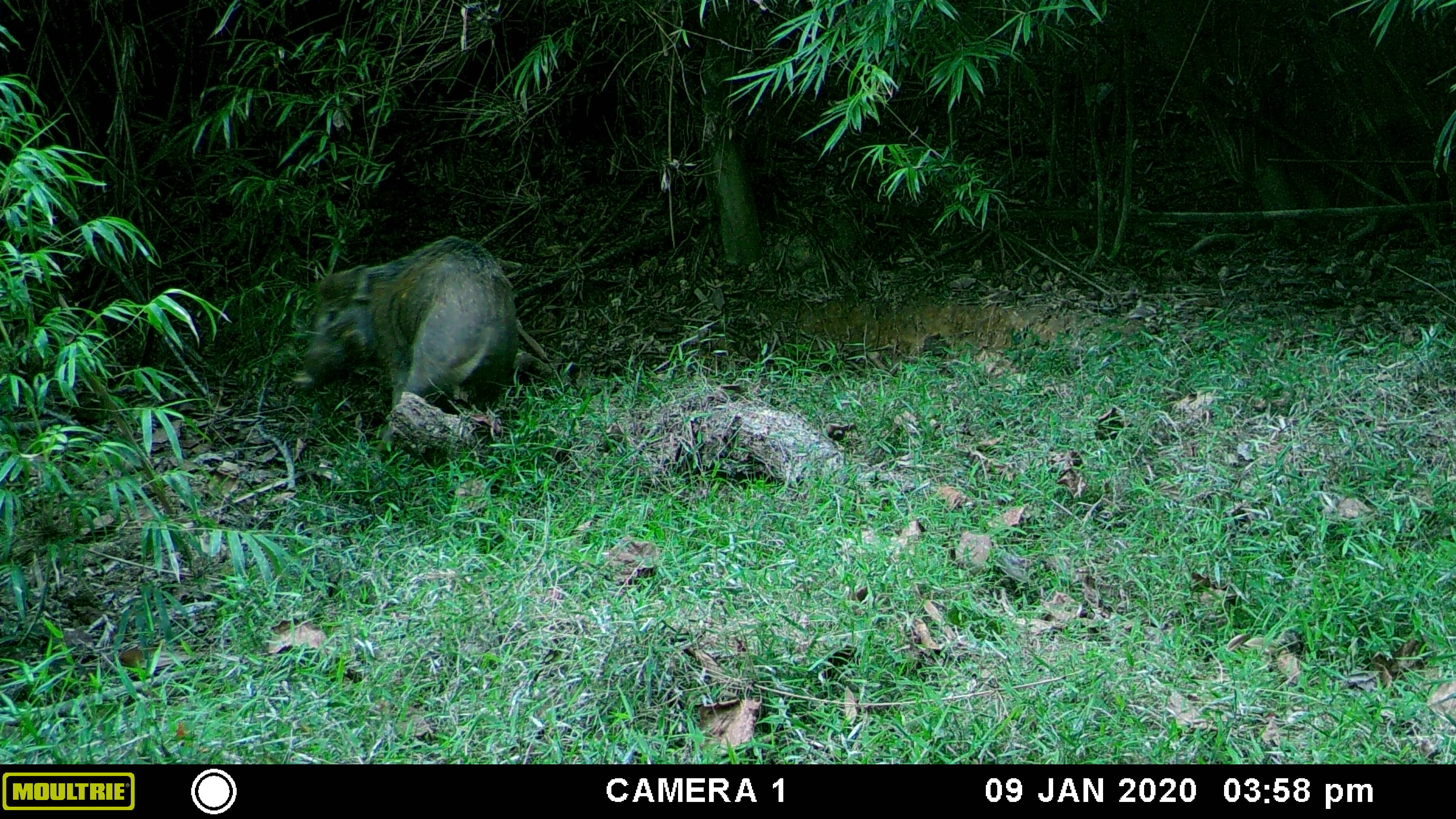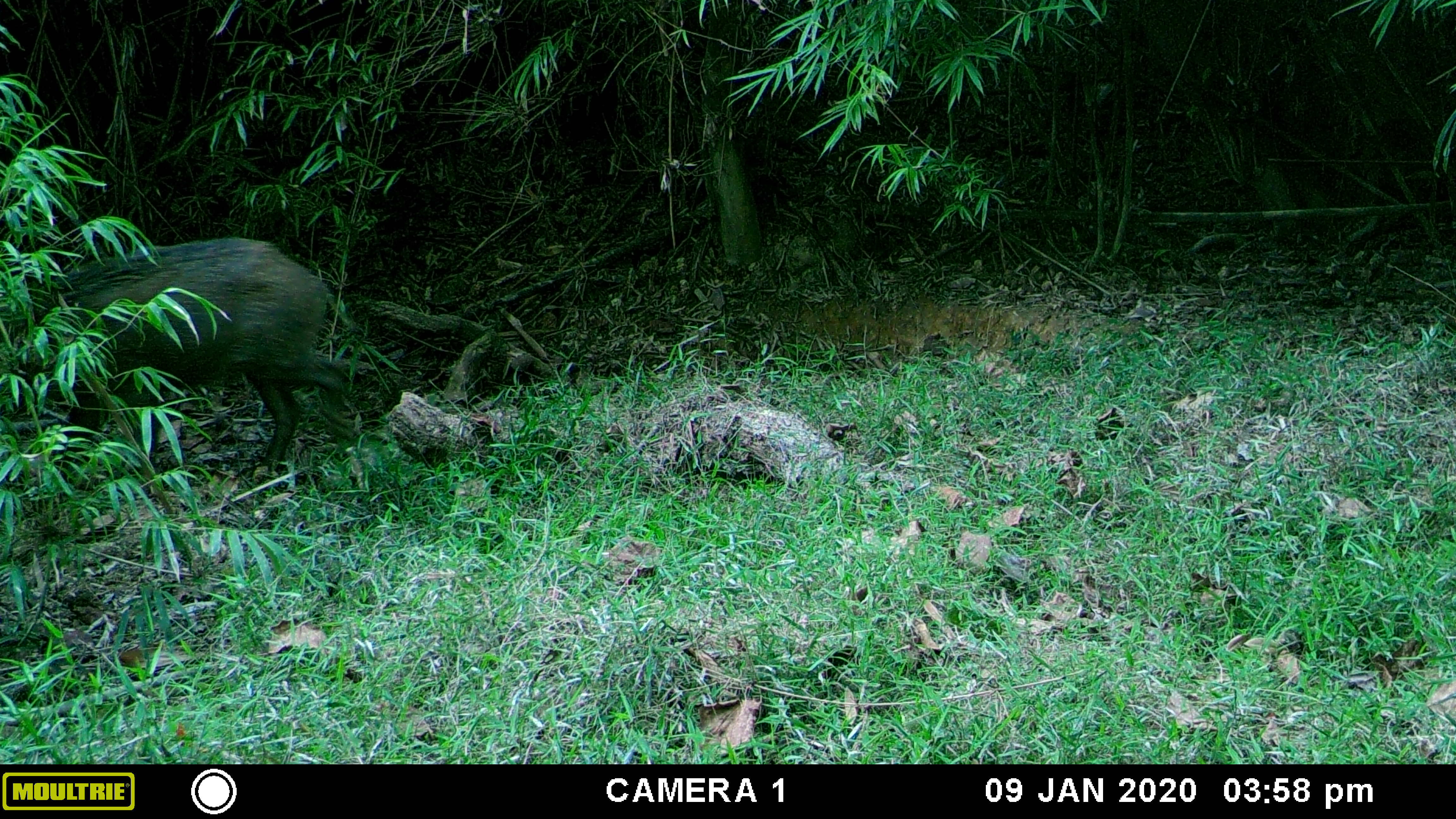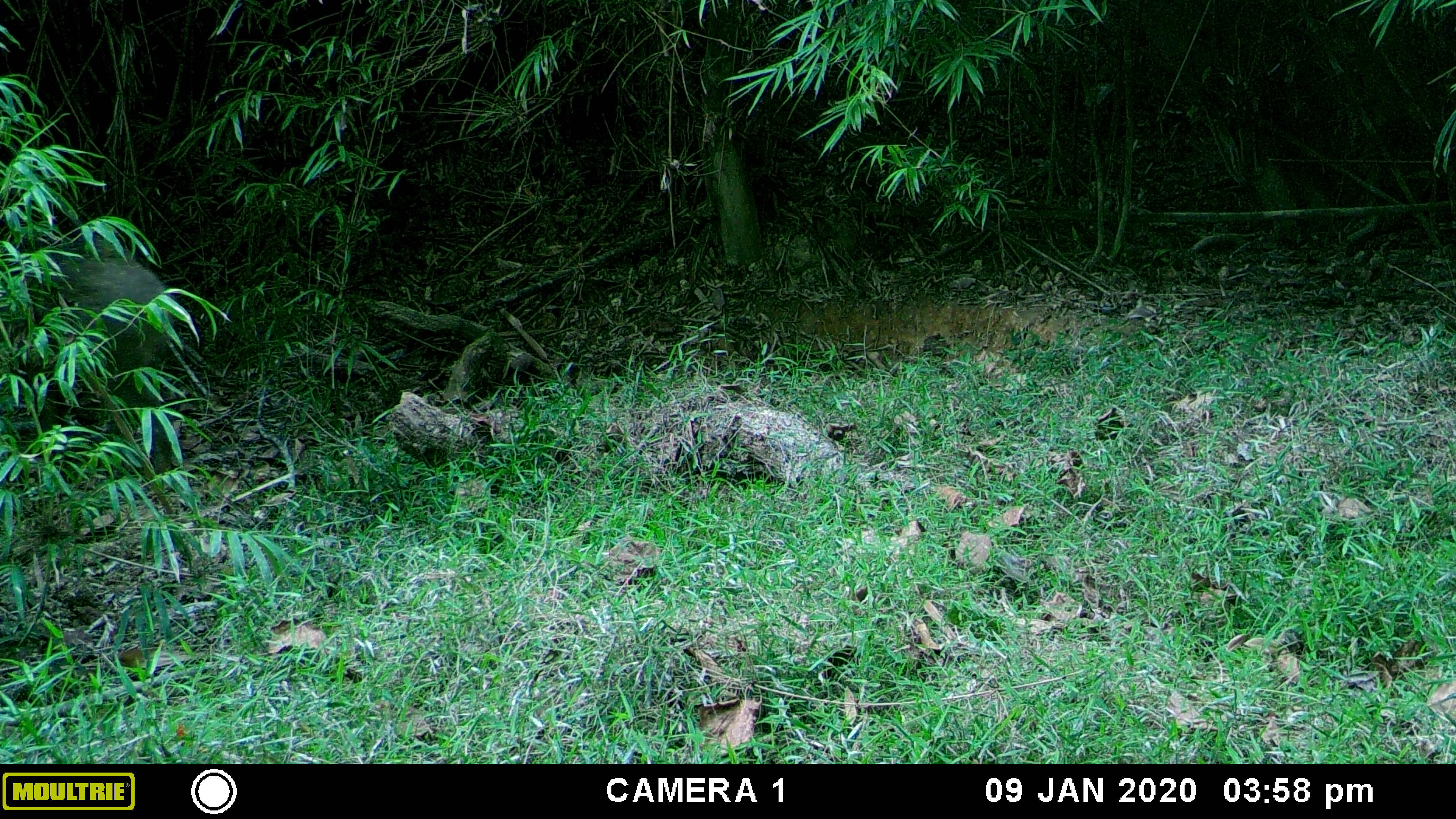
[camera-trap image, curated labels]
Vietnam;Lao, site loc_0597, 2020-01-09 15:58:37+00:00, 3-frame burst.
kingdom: Animalia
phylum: Chordata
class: Mammalia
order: Artiodactyla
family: Suidae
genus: Sus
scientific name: Sus scrofa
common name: eurasian wild pig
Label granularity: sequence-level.